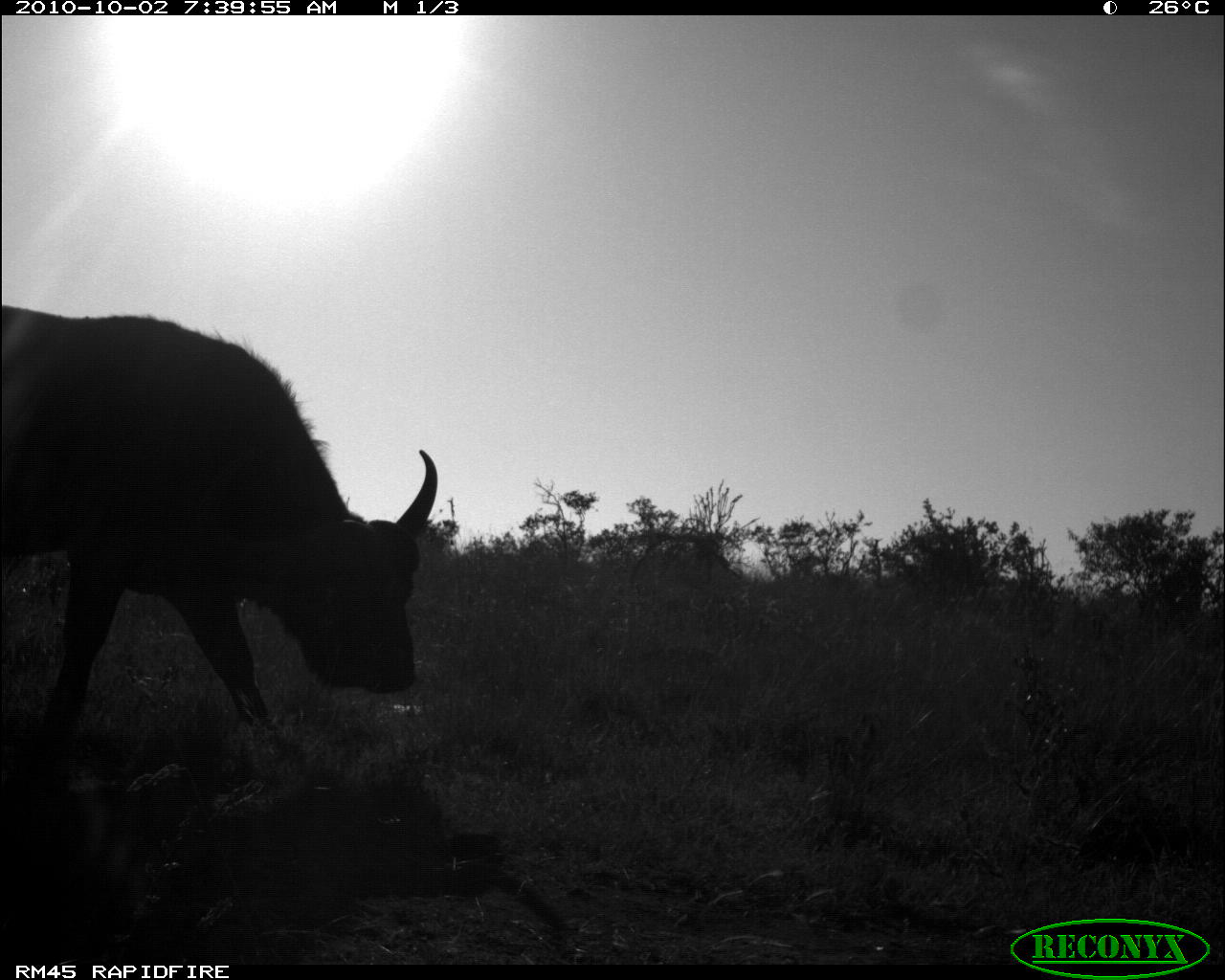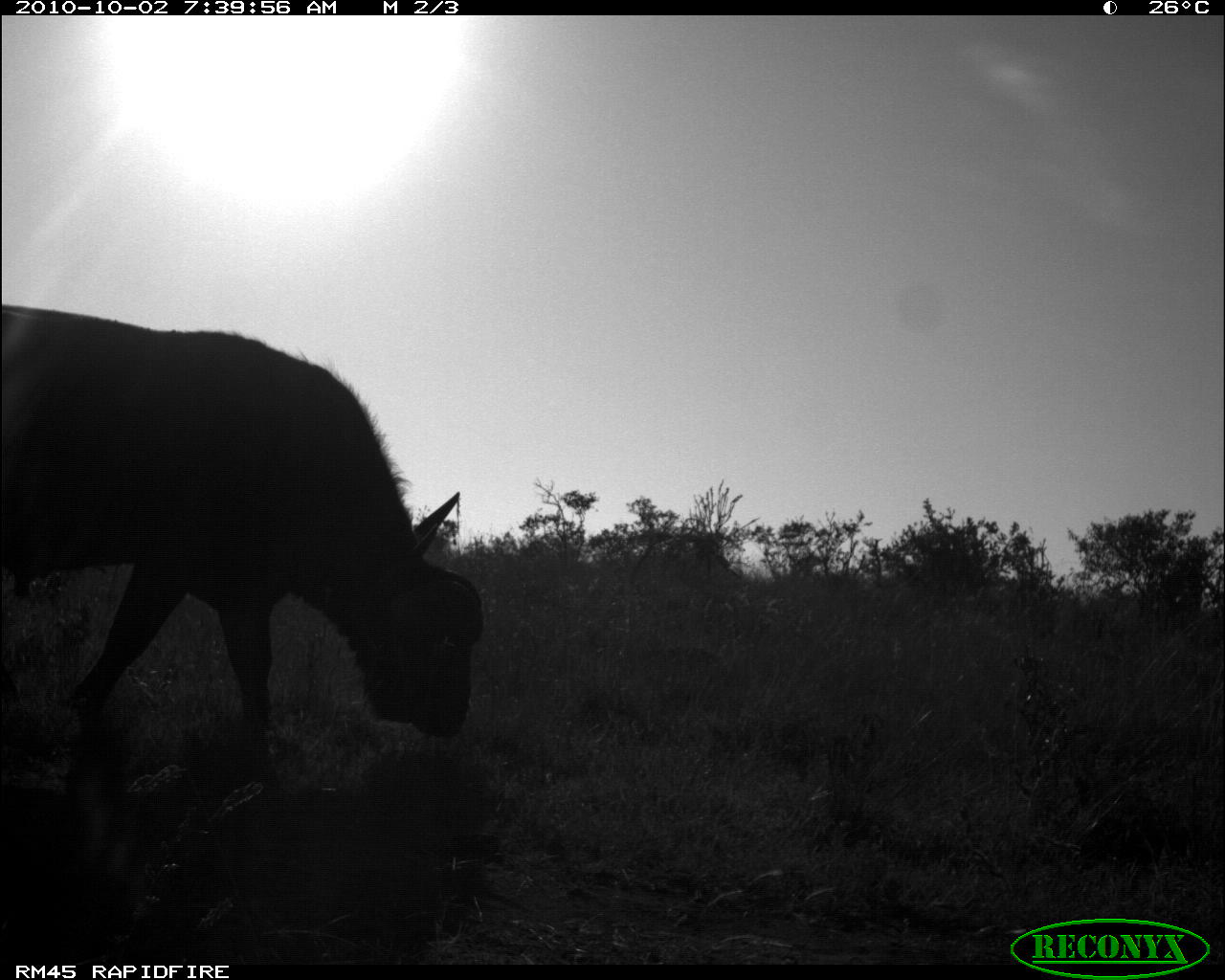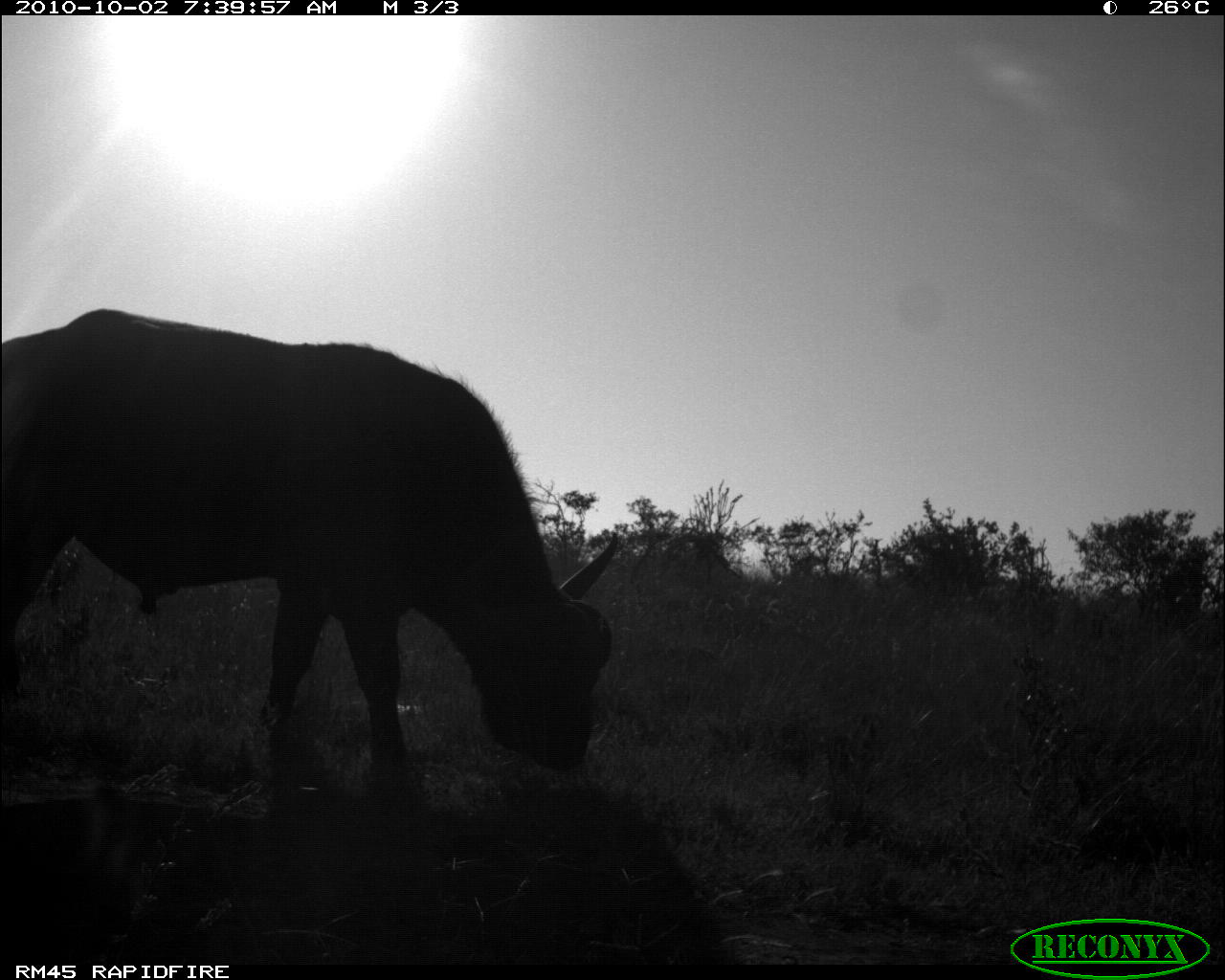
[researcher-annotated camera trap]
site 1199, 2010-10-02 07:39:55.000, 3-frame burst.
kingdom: Animalia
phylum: Chordata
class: Mammalia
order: Artiodactyla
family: Bovidae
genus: Syncerus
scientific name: Syncerus caffer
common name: african buffalo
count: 1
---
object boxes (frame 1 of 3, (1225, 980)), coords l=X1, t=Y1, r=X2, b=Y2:
syncerus caffer: l=0, t=306, r=436, b=740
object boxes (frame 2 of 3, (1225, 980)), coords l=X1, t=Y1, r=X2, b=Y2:
syncerus caffer: l=0, t=306, r=480, b=737